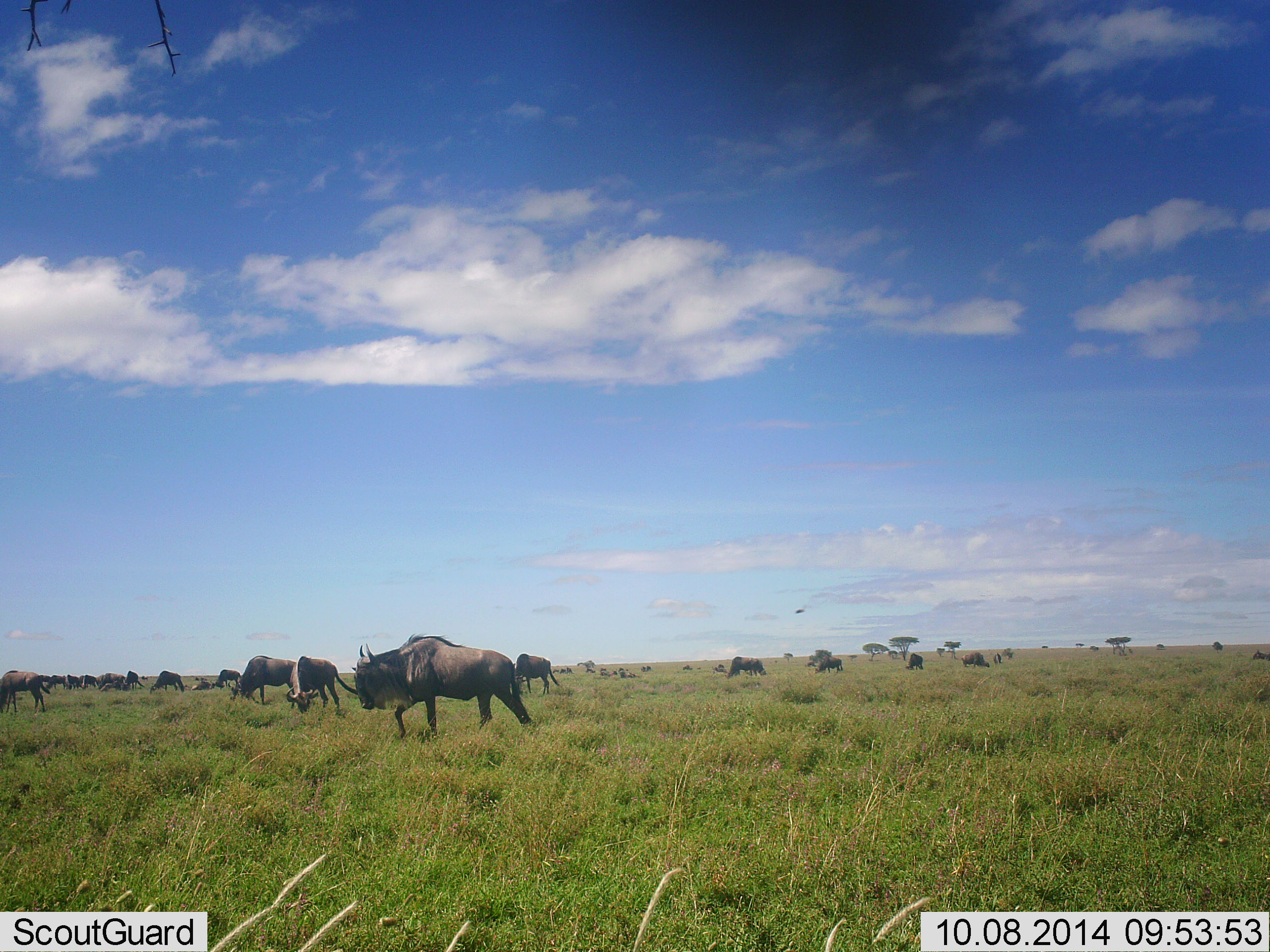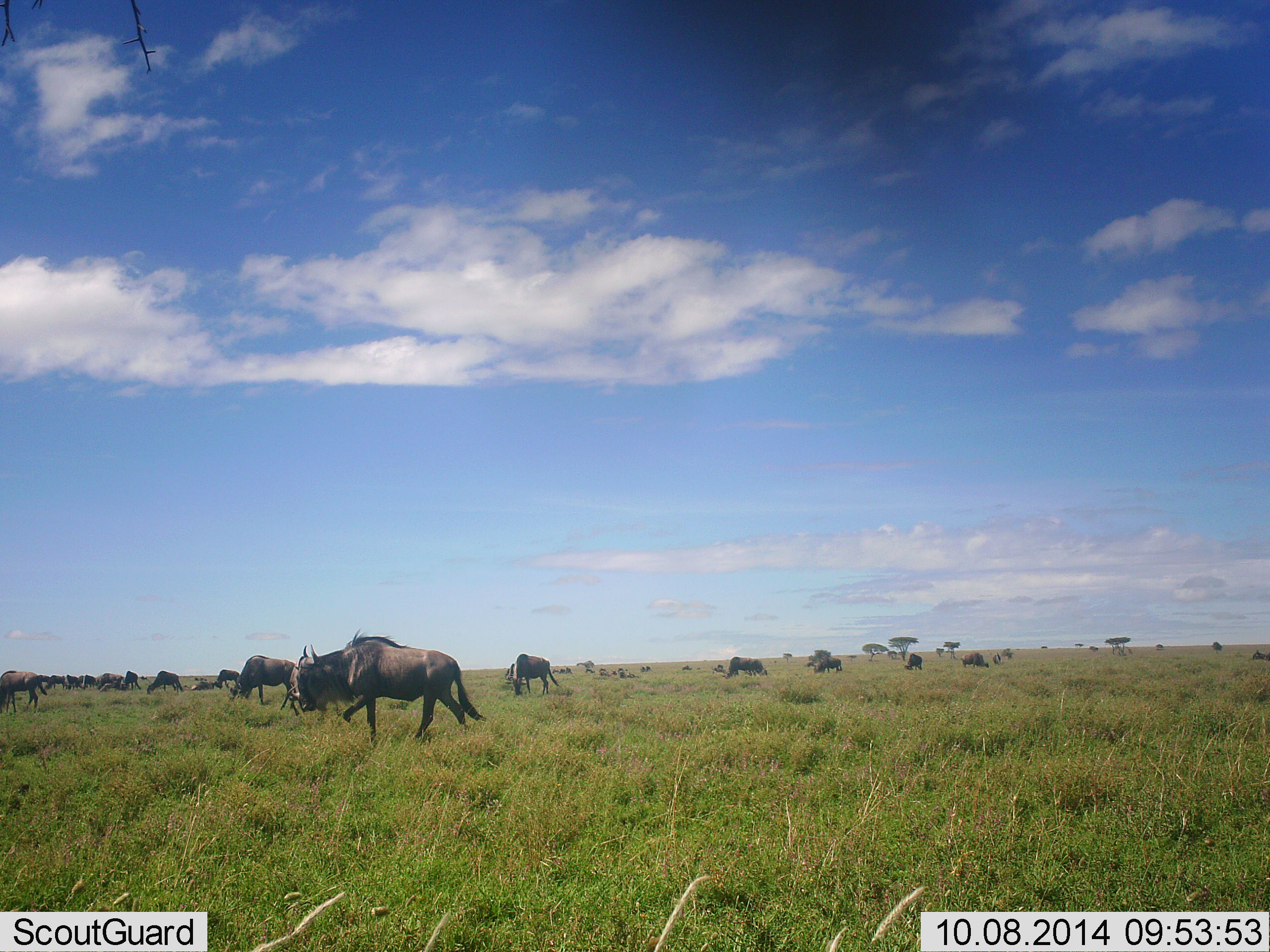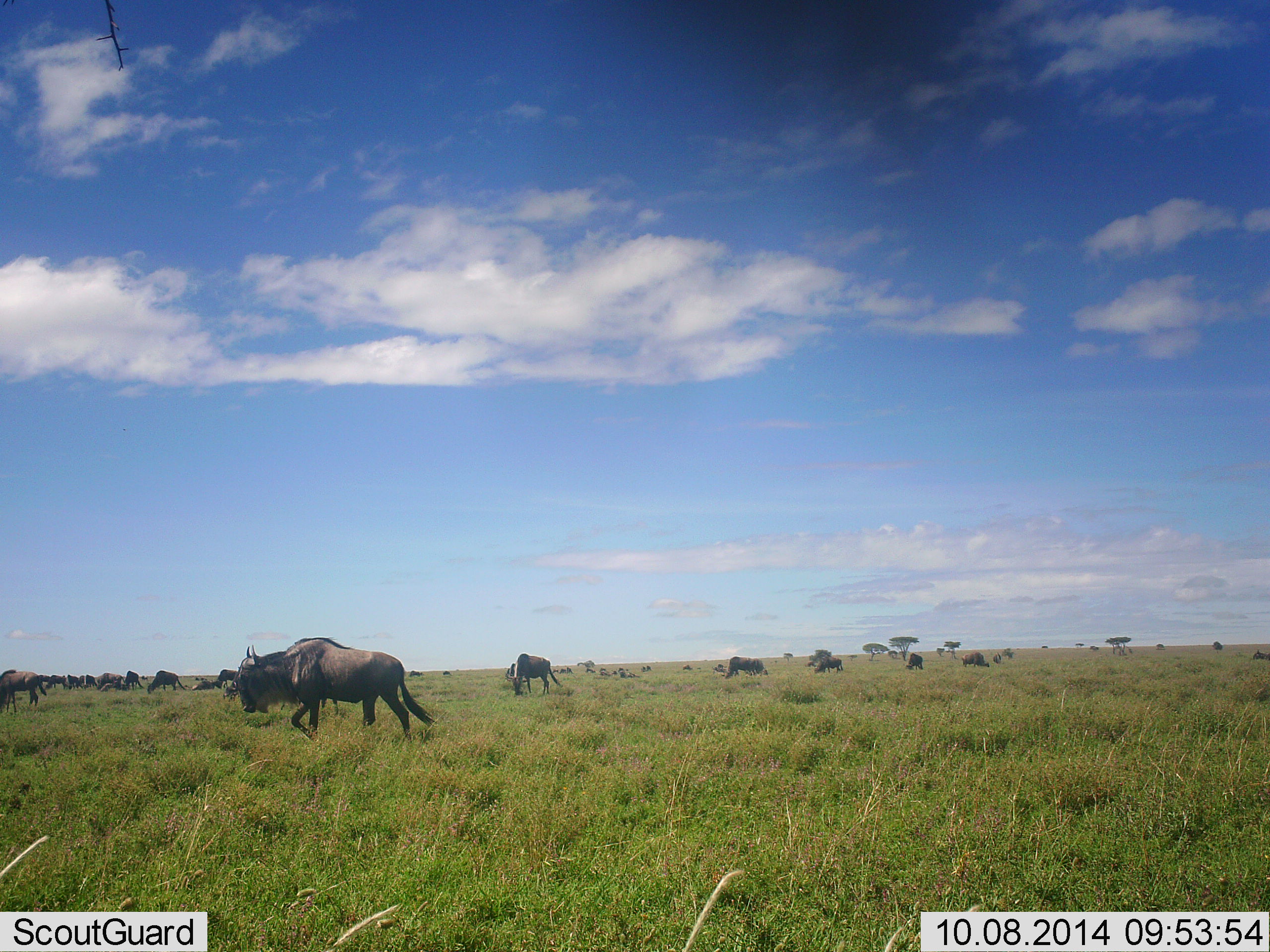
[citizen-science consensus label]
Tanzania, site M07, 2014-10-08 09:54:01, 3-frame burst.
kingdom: Animalia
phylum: Chordata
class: Mammalia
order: Artiodactyla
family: Bovidae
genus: Connochaetes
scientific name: Connochaetes taurinus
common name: blue wildebeest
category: wildebeest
Wildebeest (blue wildebeest) (Connochaetes taurinus), count 11-50. Behavior (volunteer vote fractions): standing 30%, resting 0%, moving 90%, interacting 10%. Young present (vote fraction): 0%. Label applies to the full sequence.